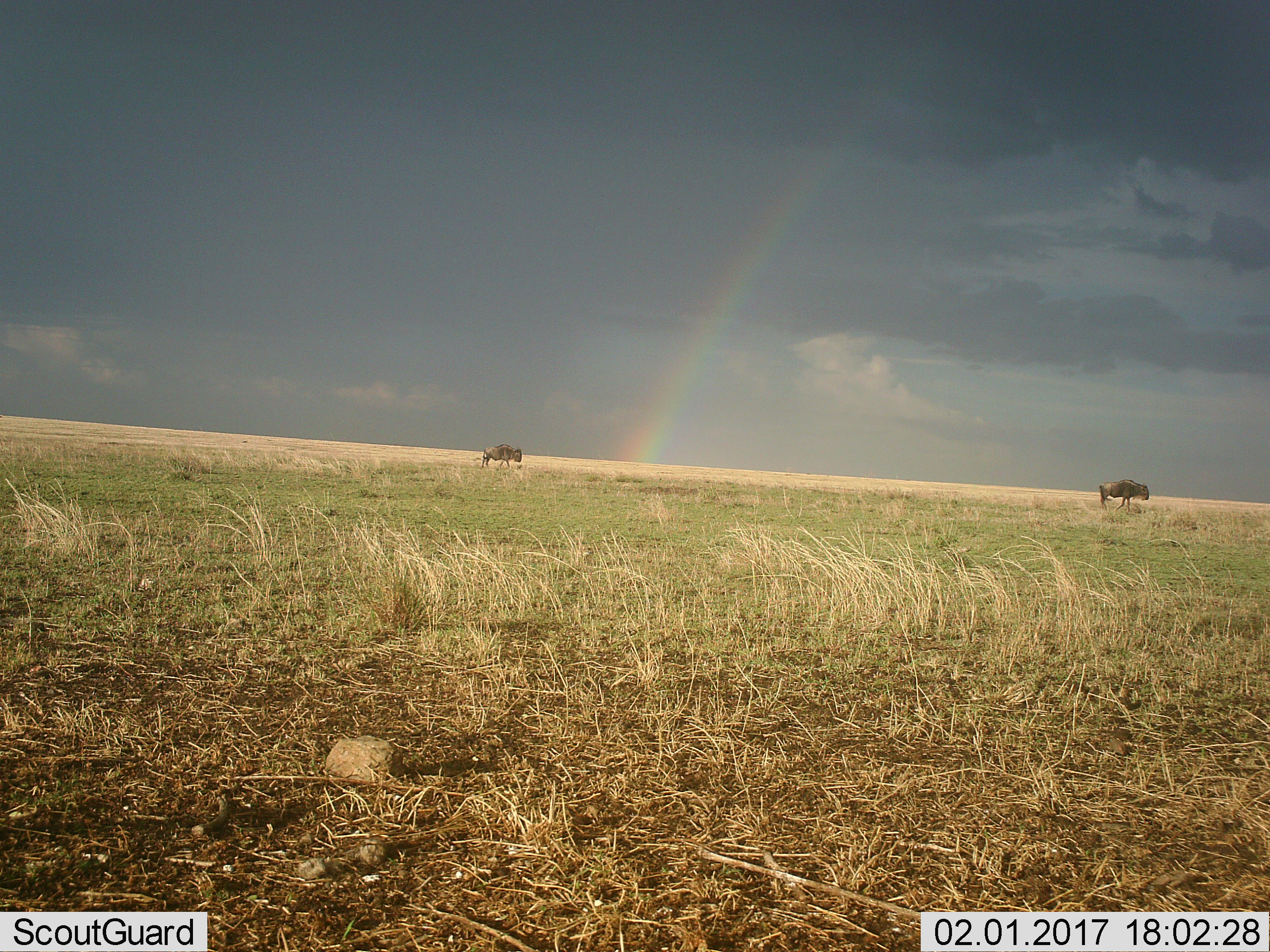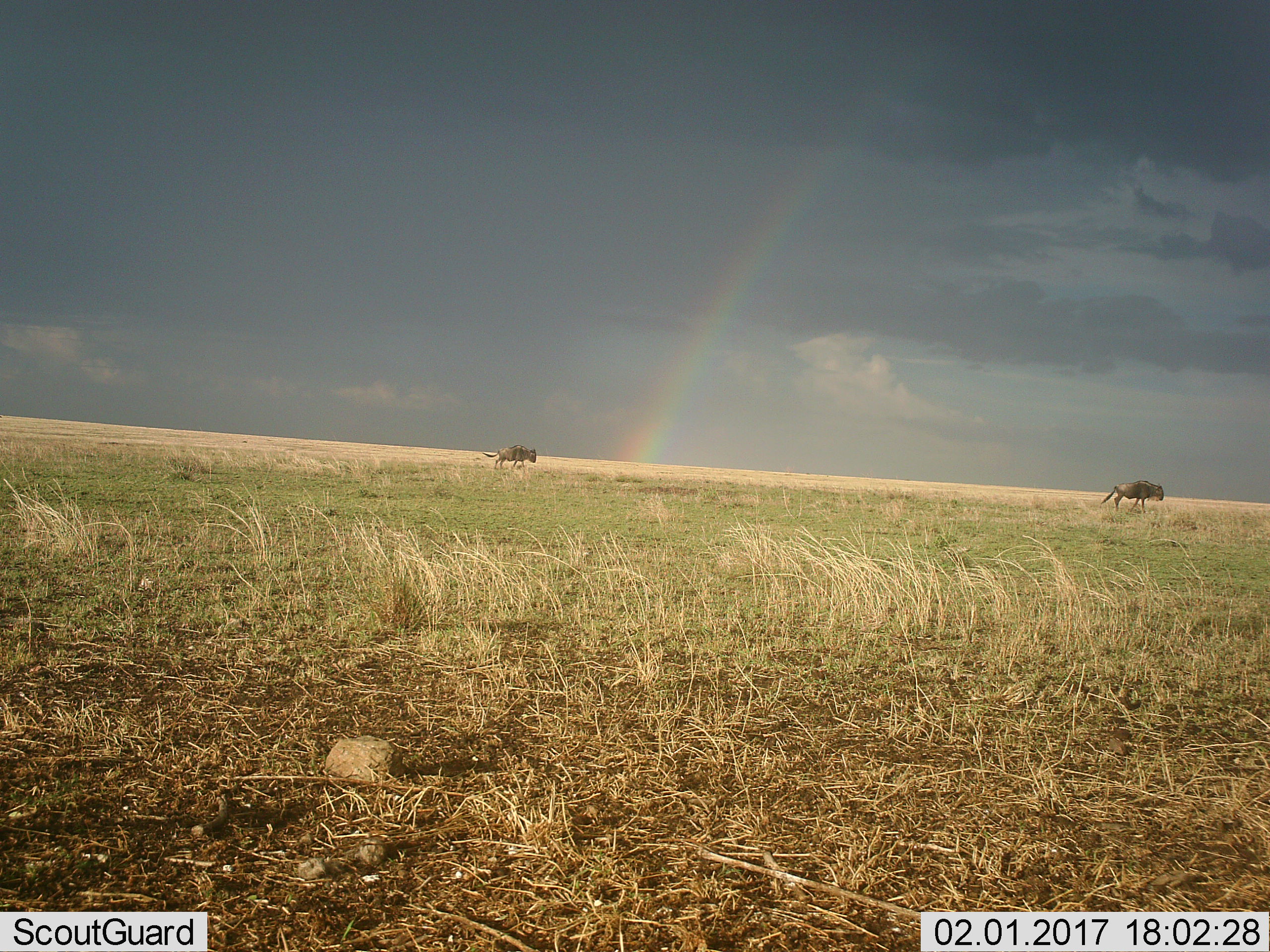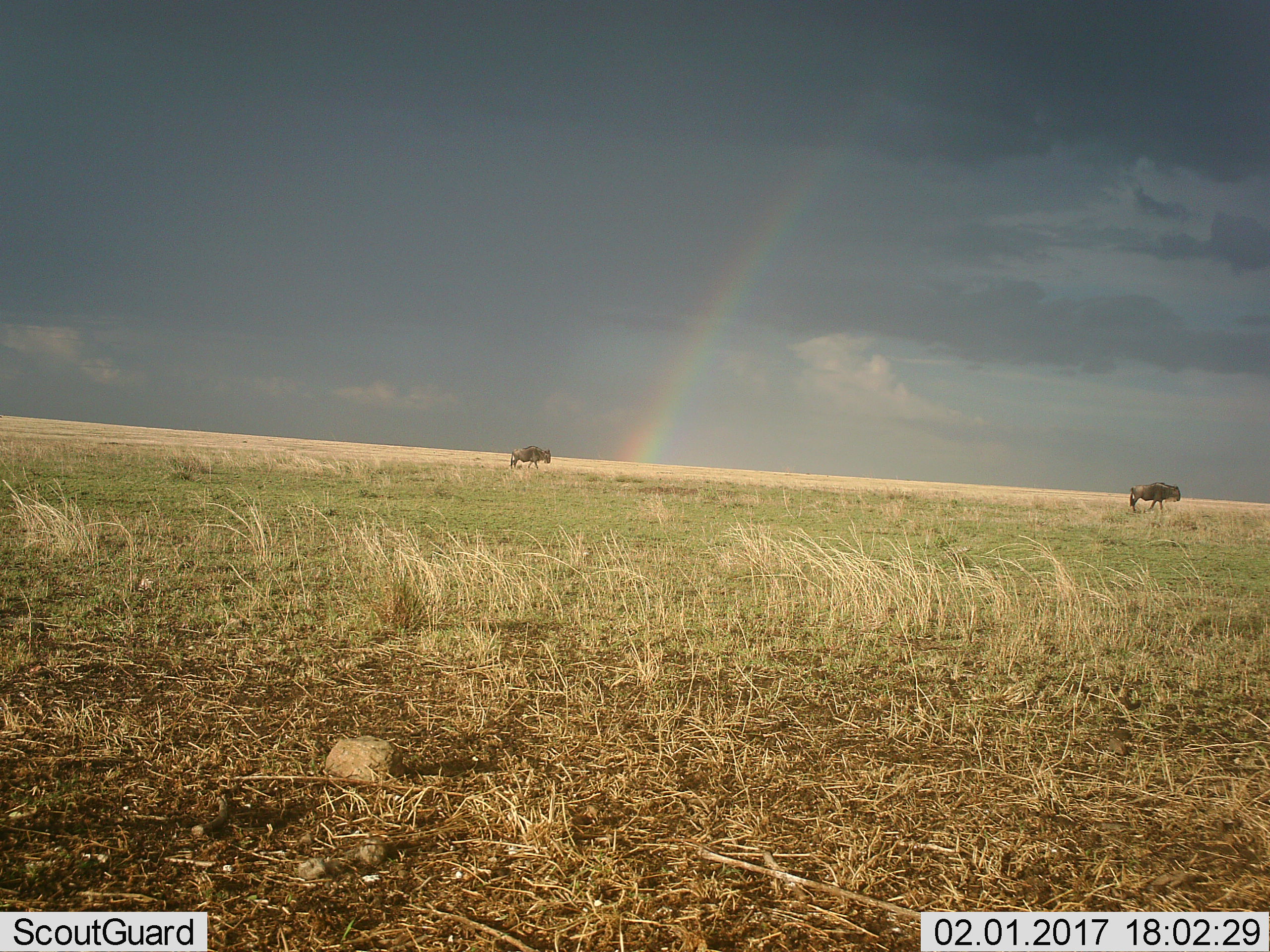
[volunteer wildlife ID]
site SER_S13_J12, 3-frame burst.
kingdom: Animalia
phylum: Chordata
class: Mammalia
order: Artiodactyla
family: Bovidae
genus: Connochaetes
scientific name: Connochaetes taurinus taurinus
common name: blue wildebeest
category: wildebeestblue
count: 2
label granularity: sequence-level